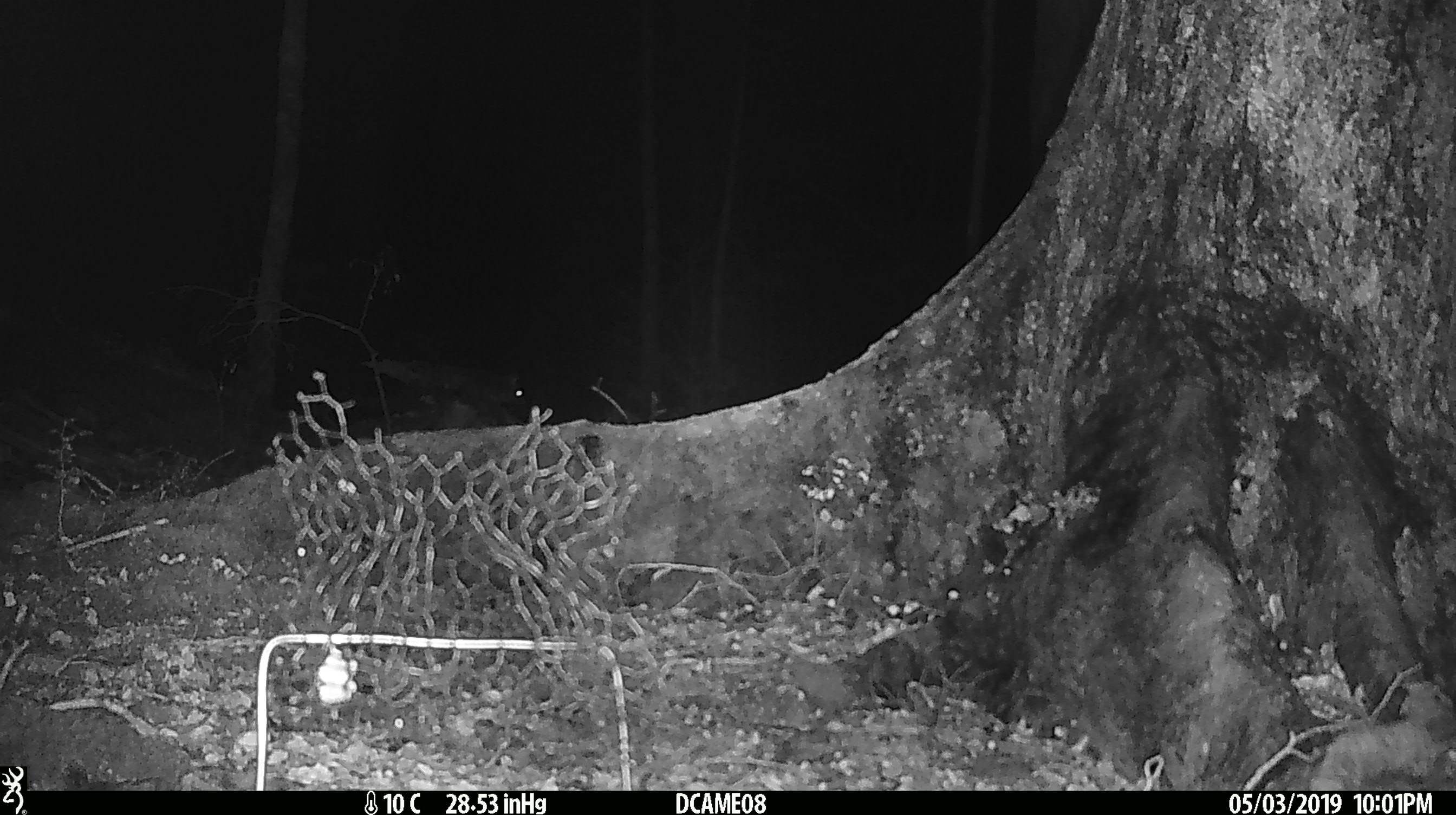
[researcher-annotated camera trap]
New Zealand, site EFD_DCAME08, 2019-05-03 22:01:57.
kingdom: Animalia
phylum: Chordata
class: Mammalia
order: Rodentia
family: Muridae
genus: Mus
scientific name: Mus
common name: mouse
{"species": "mouse (Mus)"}